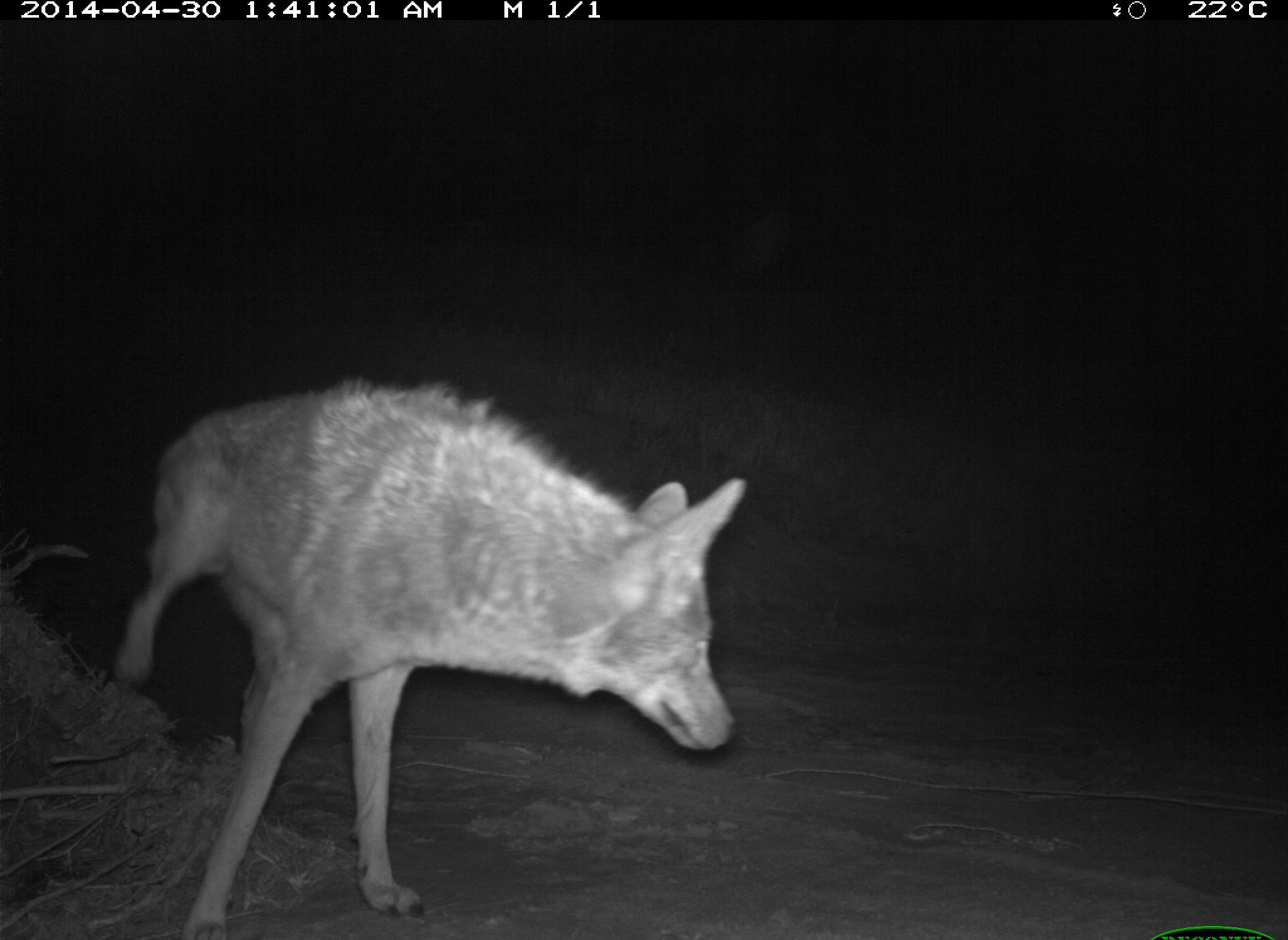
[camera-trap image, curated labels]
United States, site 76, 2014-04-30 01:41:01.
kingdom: Animalia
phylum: Chordata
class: Mammalia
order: Carnivora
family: Canidae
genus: Canis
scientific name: Canis latrans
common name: coyote